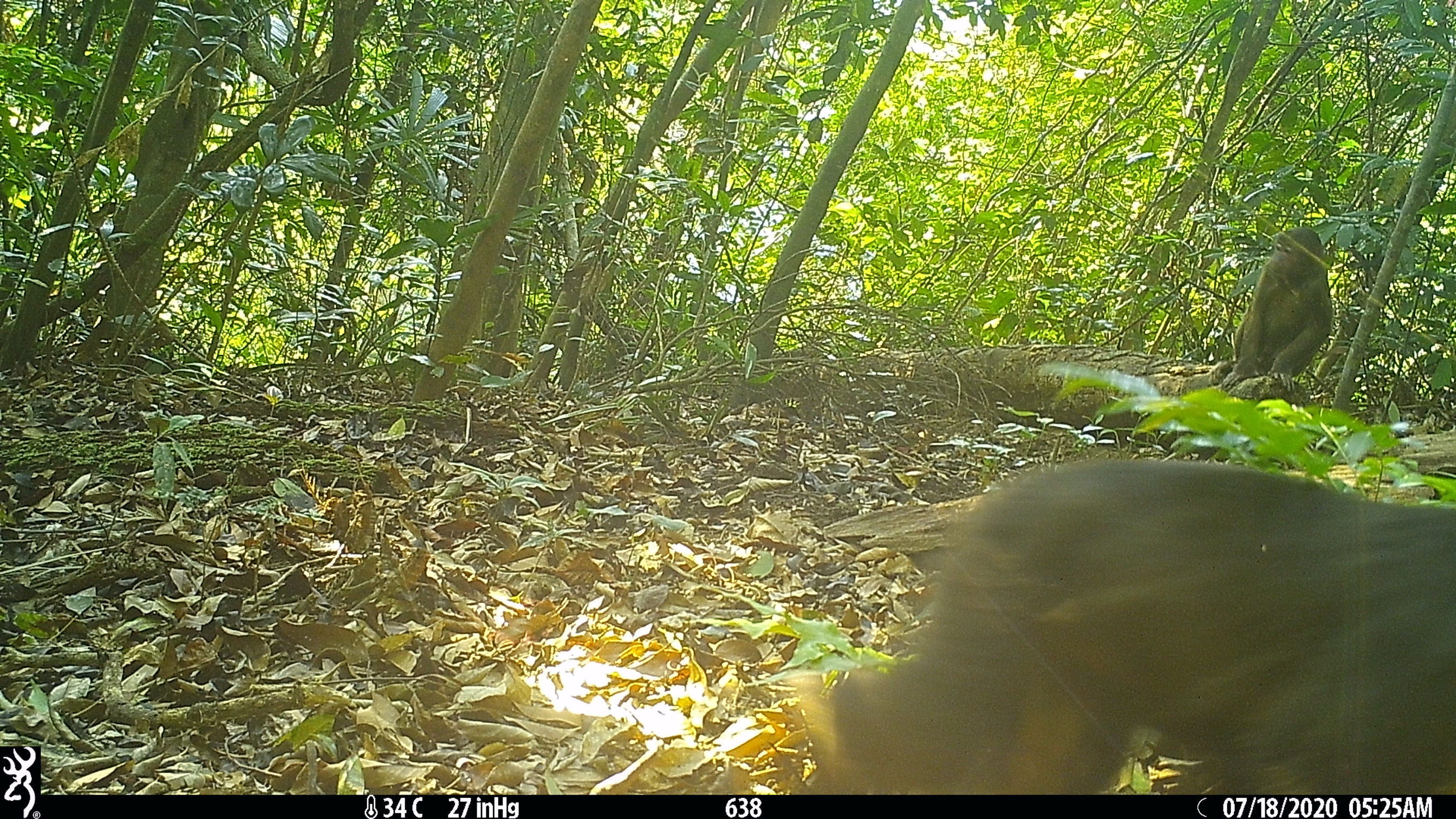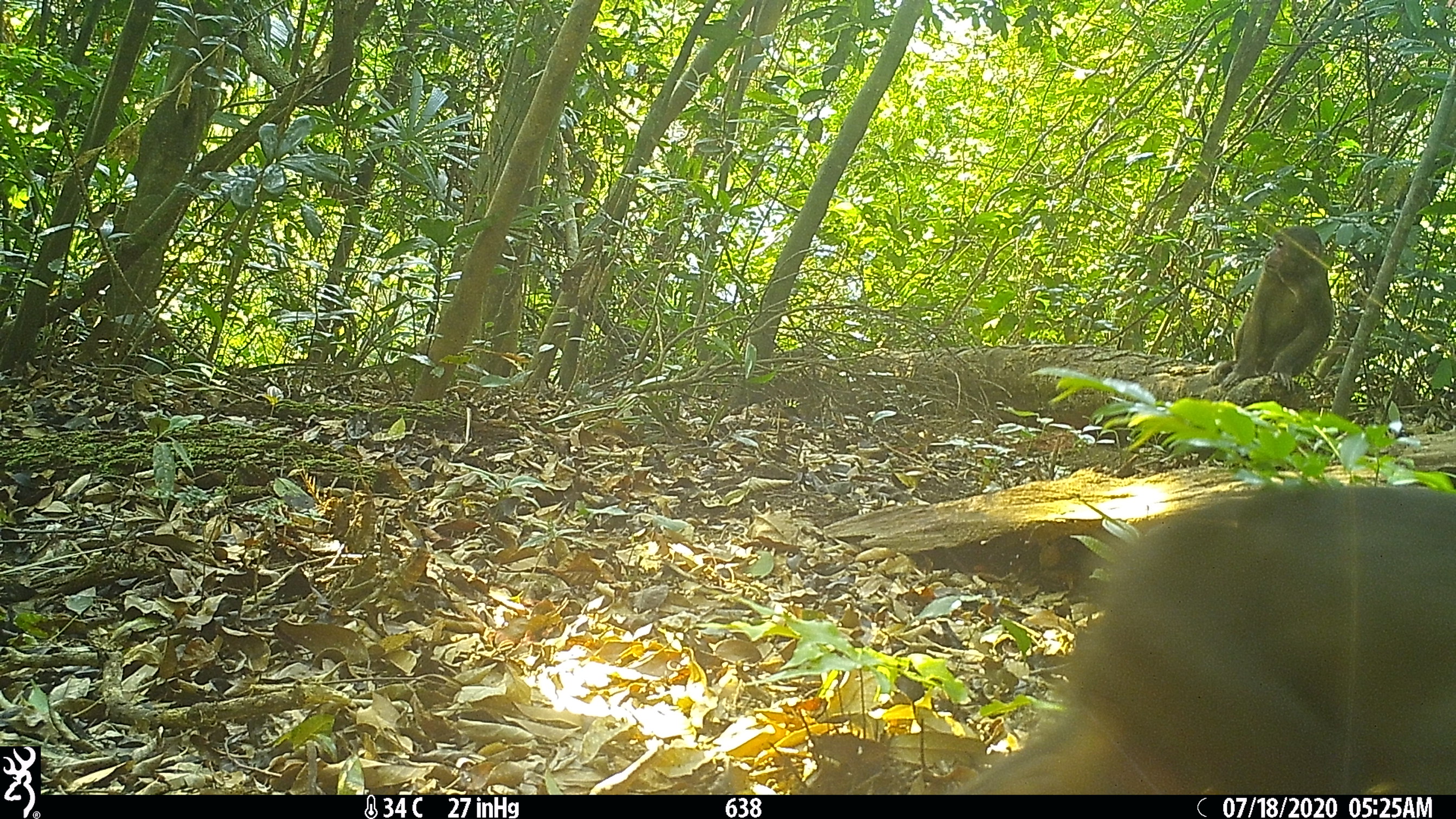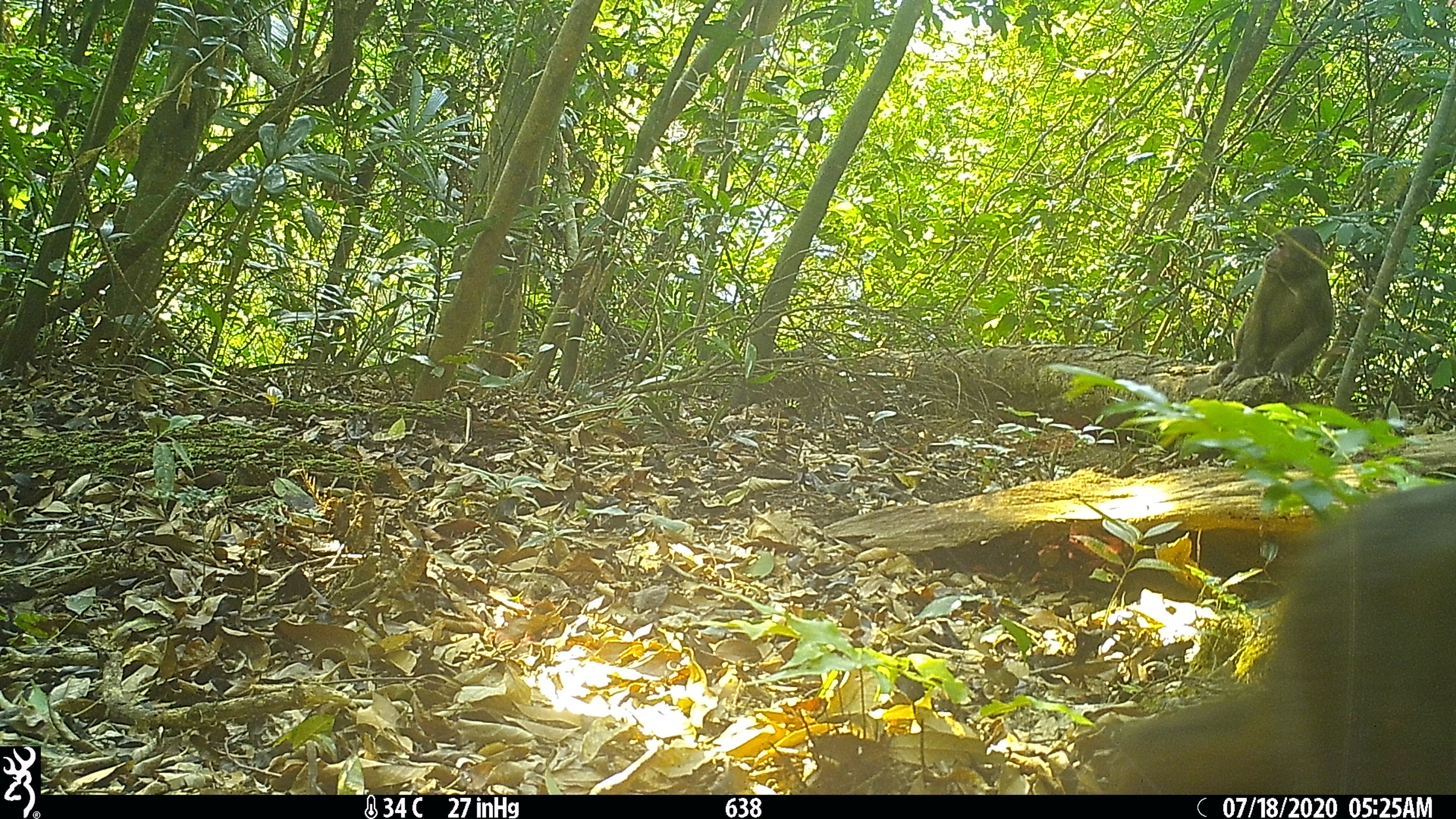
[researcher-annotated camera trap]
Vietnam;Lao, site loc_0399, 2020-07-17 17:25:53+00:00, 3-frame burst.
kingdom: Animalia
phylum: Chordata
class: Mammalia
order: Primates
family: Cercopithecidae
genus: Macaca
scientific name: Macaca arctoides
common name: stump-tailed macaque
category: stump tailed macaque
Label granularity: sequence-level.